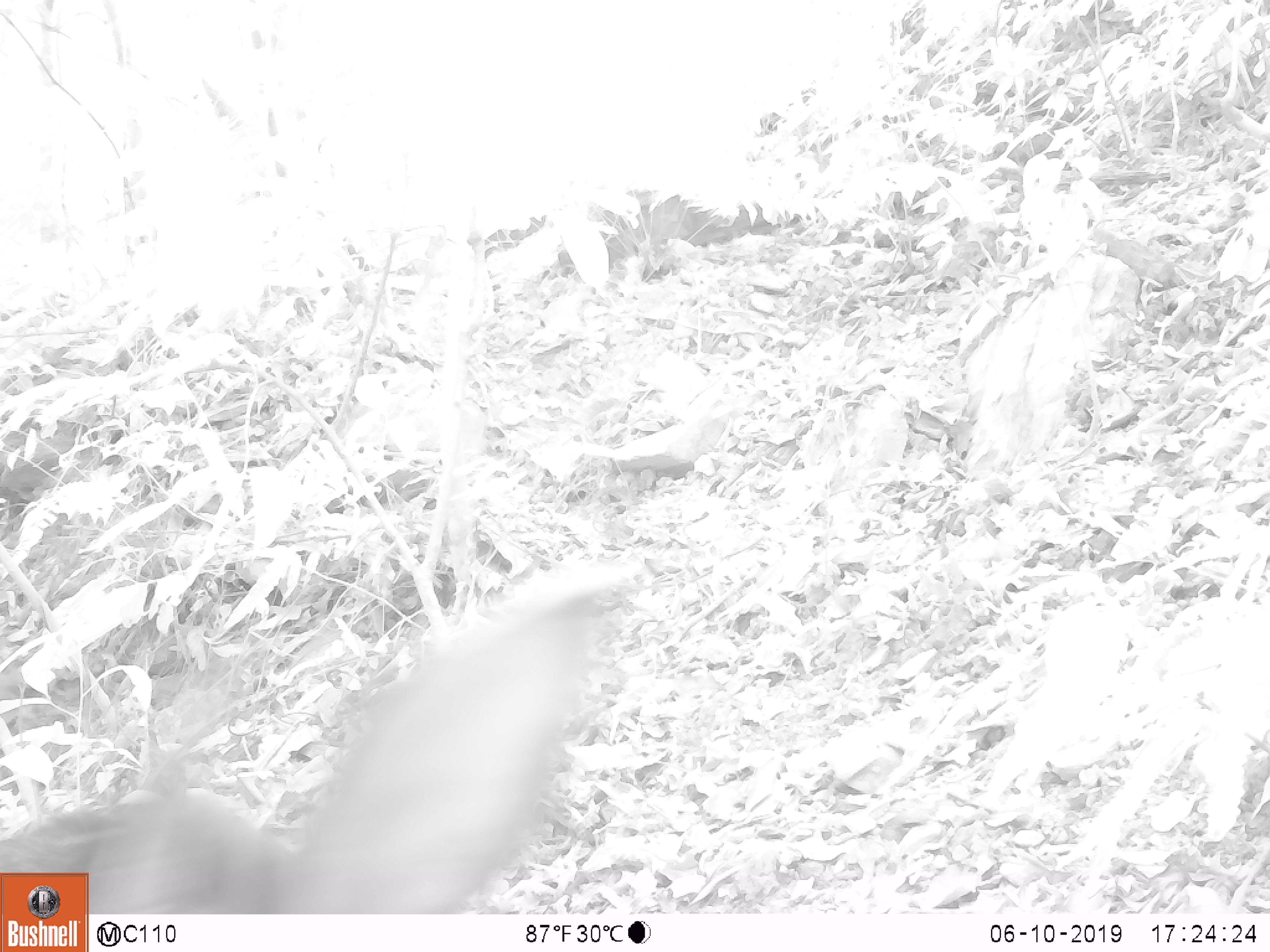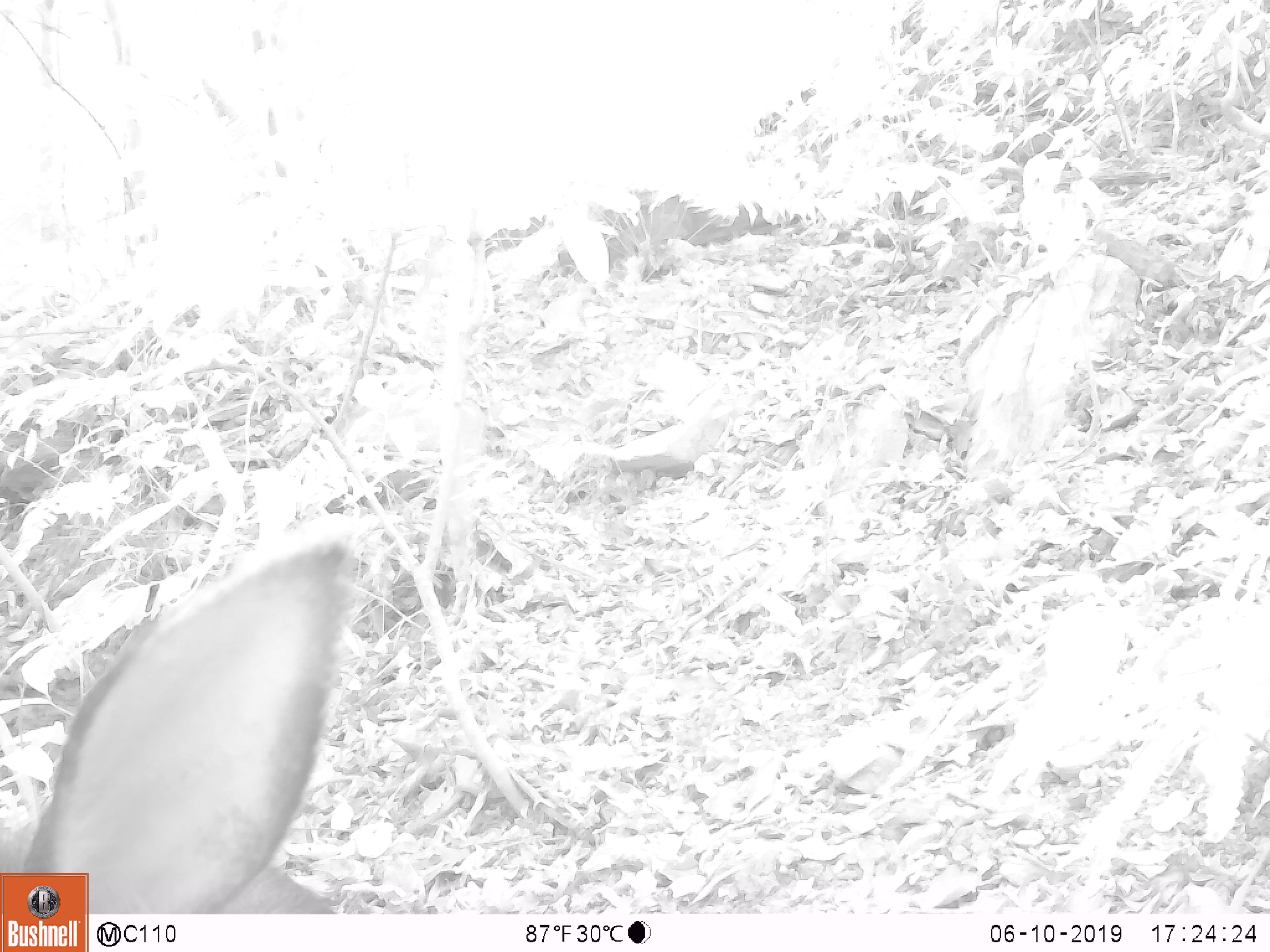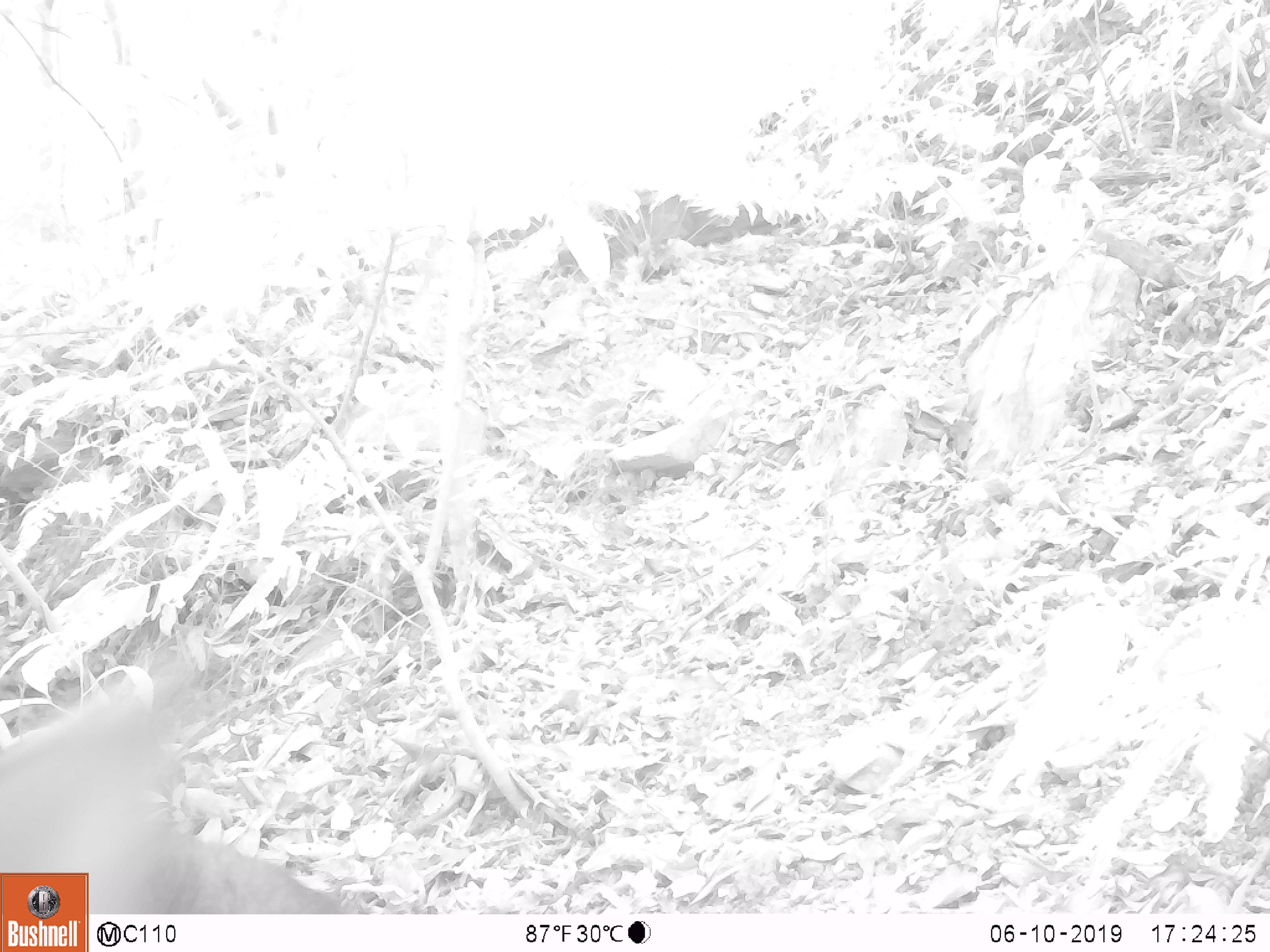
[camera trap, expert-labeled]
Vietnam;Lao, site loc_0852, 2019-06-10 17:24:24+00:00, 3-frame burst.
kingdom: Animalia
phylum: Chordata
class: Mammalia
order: Artiodactyla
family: Bovidae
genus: Capricornis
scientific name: Capricornis sumatraensis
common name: chinese serow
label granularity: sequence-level